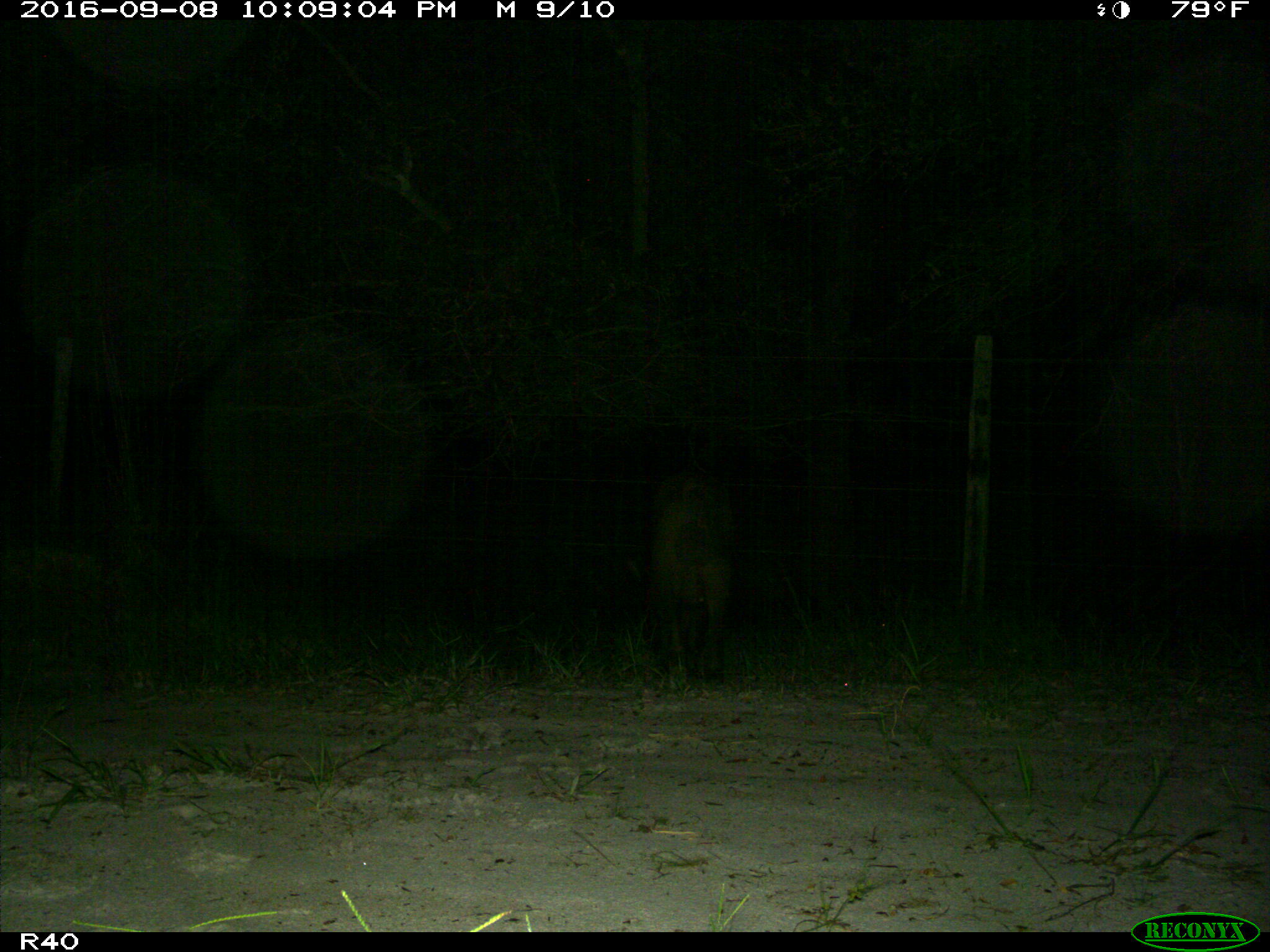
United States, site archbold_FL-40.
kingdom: Animalia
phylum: Chordata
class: Mammalia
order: Artiodactyla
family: Suidae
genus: Sus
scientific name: Sus scrofa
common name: wild boar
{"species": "Sus scrofa (wild boar)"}